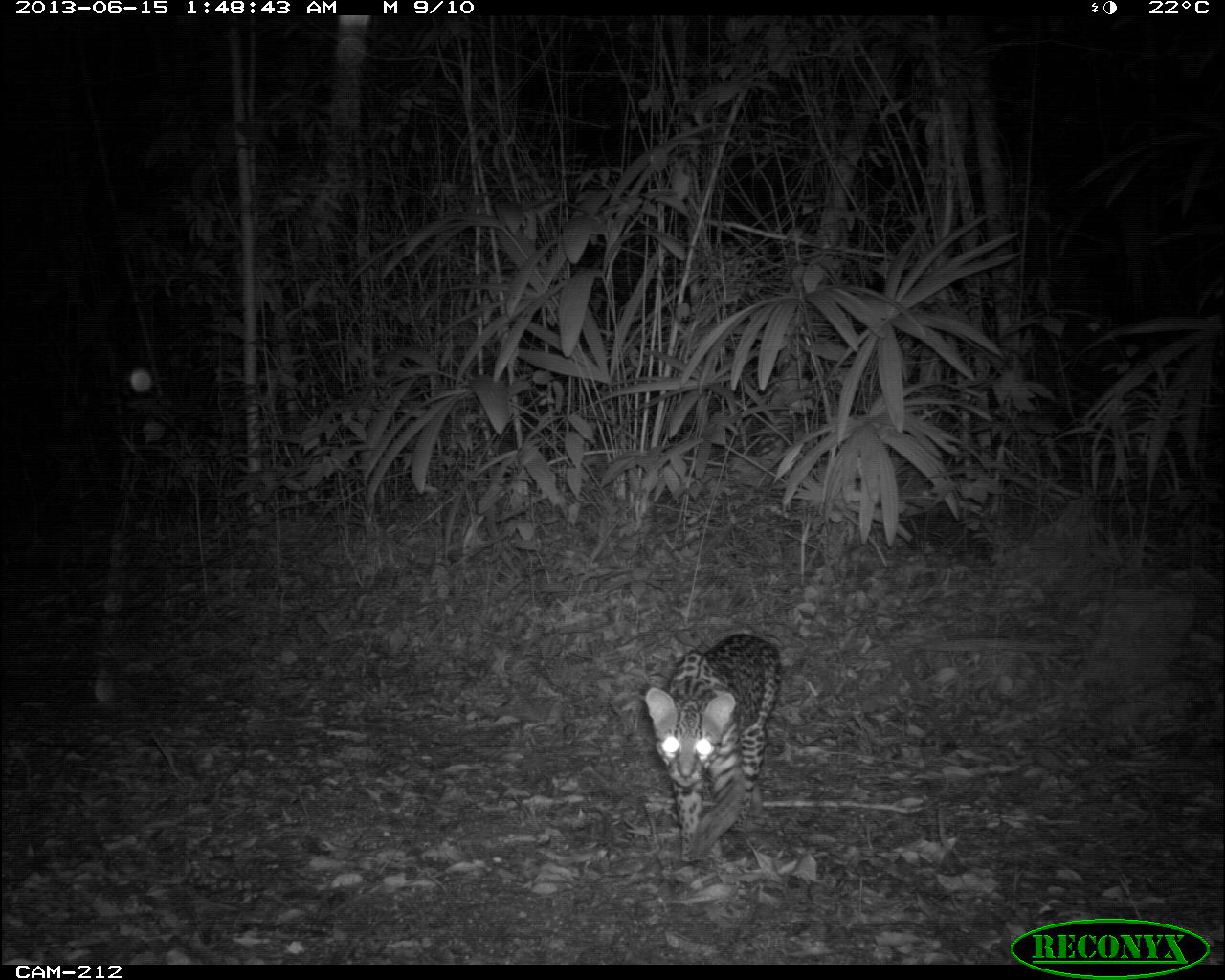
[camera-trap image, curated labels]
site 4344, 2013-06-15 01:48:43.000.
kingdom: Animalia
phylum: Chordata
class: Mammalia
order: Carnivora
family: Felidae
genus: Leopardus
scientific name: Leopardus pardalis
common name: ocelot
Leopardus pardalis (ocelot), count 1, sex female.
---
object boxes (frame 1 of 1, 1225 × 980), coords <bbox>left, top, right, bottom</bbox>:
leopardus pardalis: <bbox>642, 631, 781, 863</bbox>